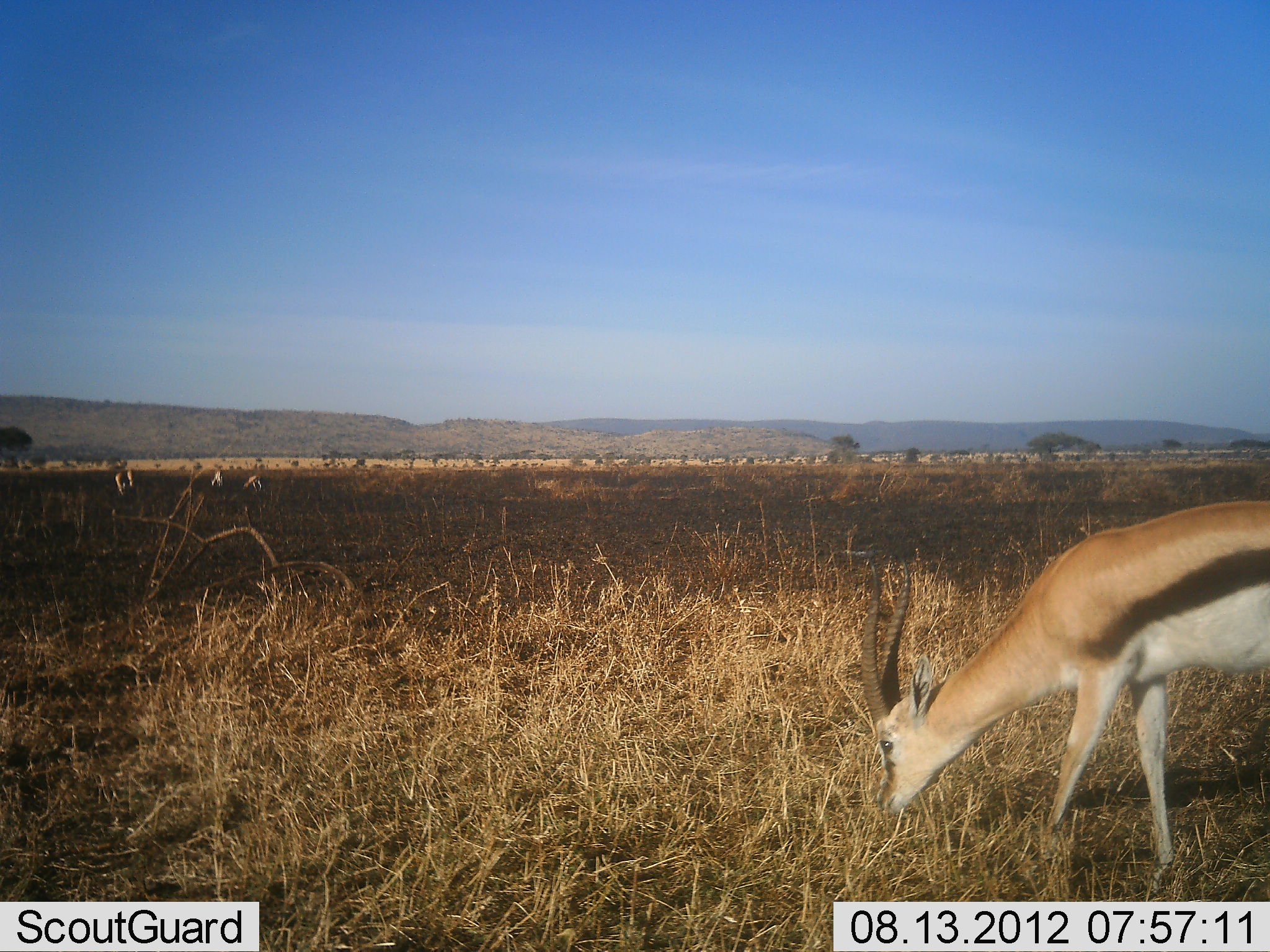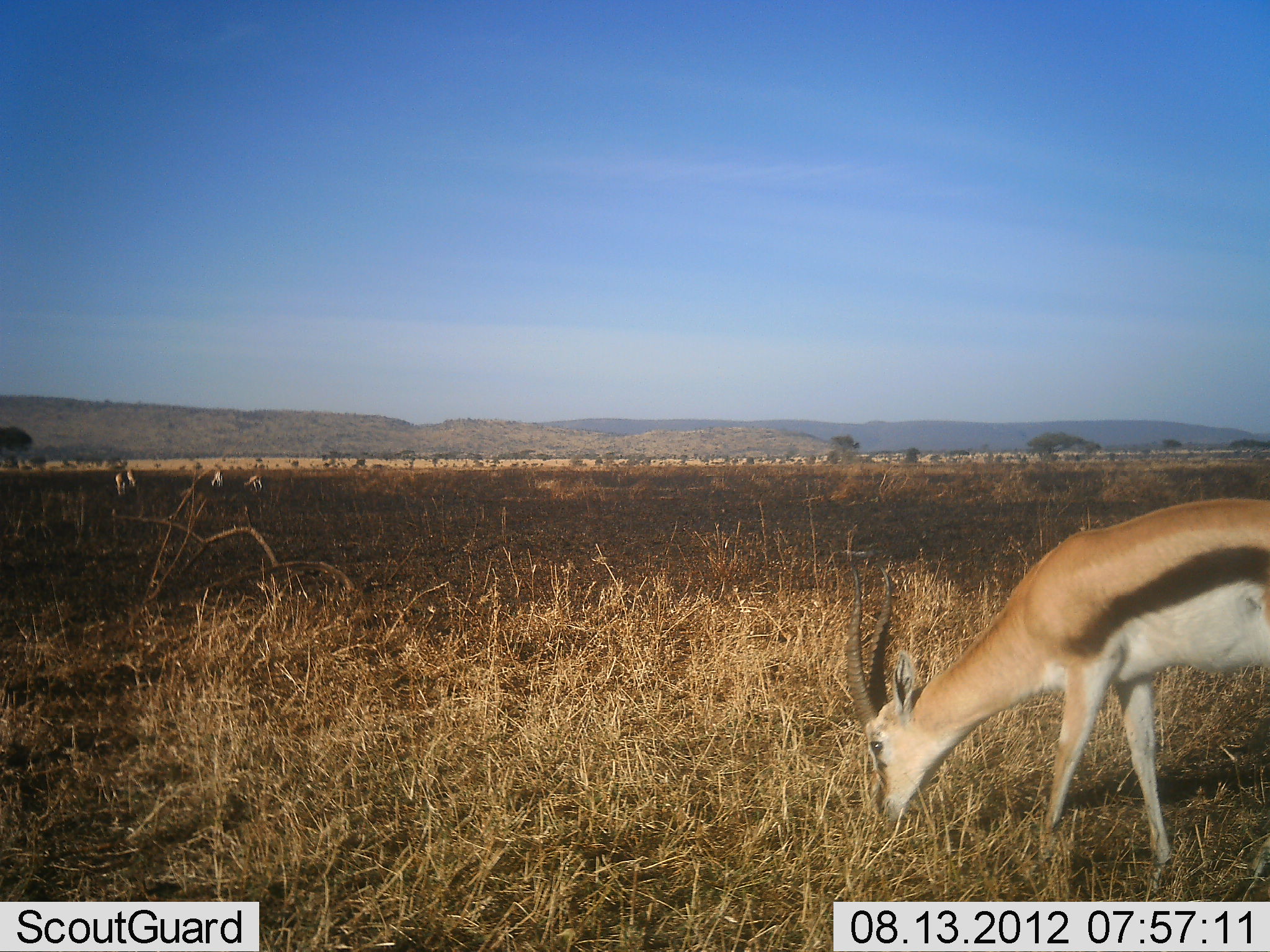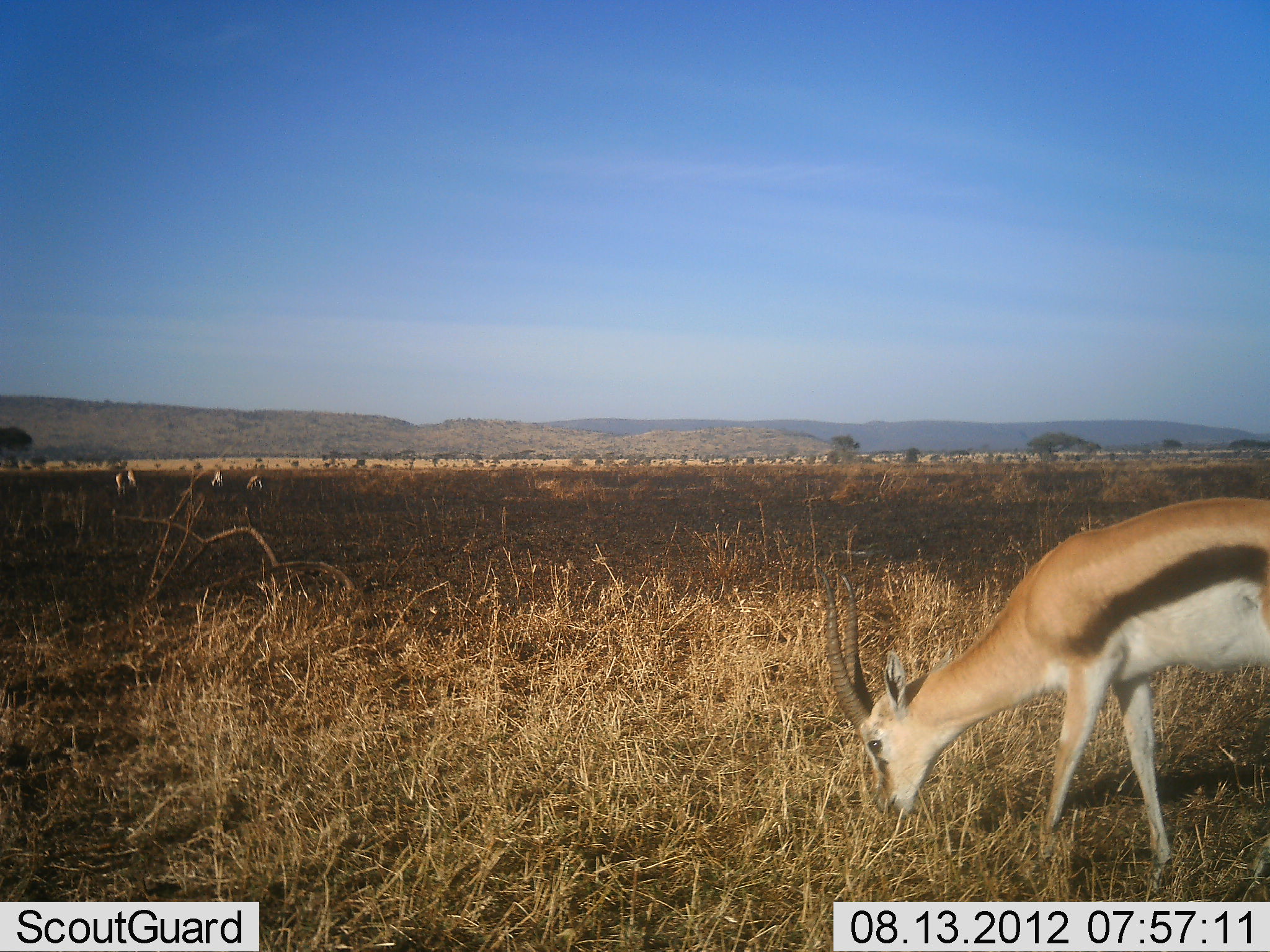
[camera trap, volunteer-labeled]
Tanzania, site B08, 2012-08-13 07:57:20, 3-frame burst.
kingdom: Animalia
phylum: Chordata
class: Mammalia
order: Artiodactyla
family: Bovidae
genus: Eudorcas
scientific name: Eudorcas thomsonii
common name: thomson's gazelle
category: gazellethomsons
Gazellethomsons (thomson's gazelle) (Eudorcas thomsonii), count 4. Behavior (volunteer vote fractions): standing 10%, resting 0%, moving 10%, interacting 0%. Young present (vote fraction): 0%. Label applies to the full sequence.